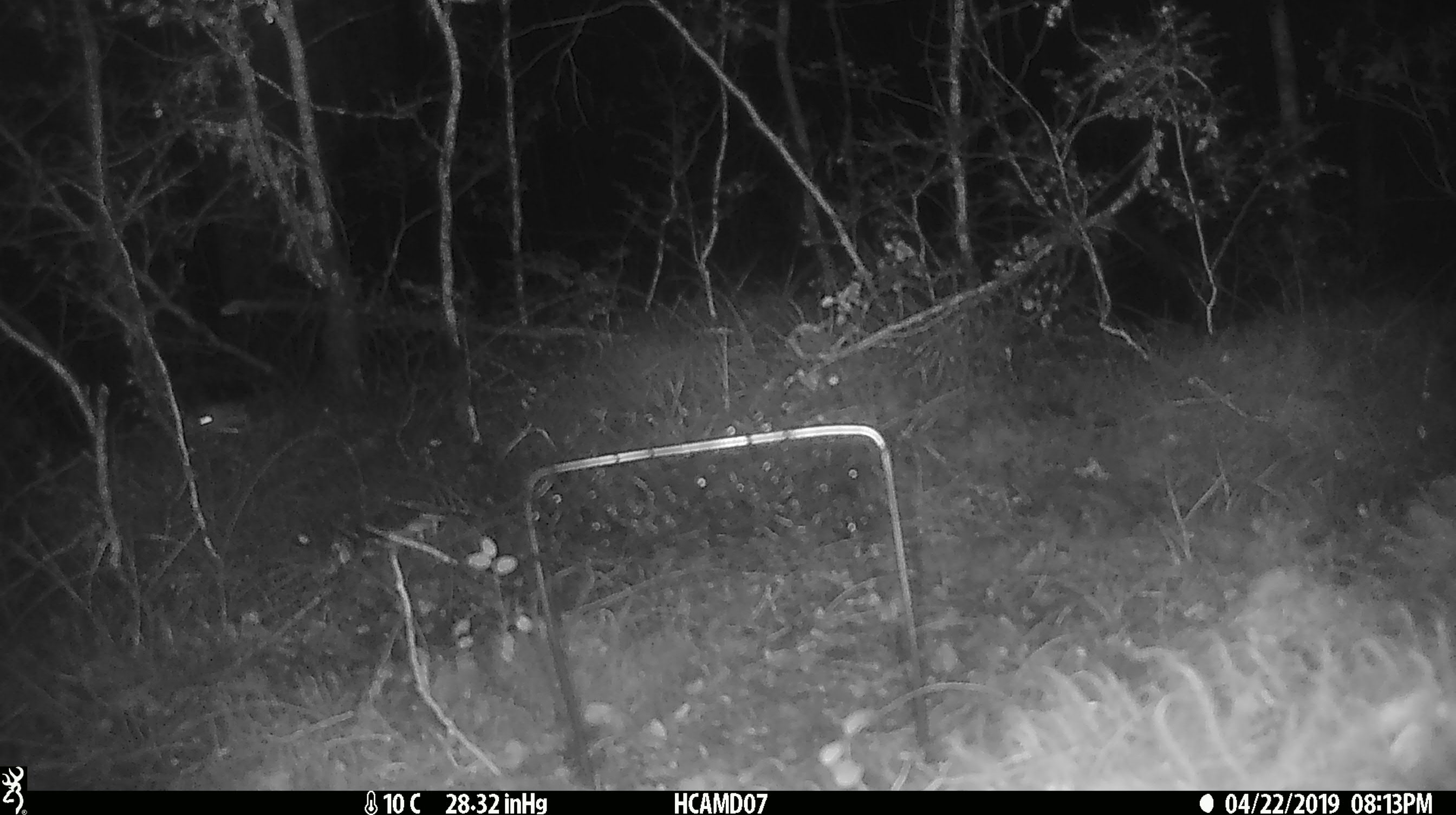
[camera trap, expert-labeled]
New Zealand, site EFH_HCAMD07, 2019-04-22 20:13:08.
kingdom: Animalia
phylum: Chordata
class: Mammalia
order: Rodentia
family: Muridae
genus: Mus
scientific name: Mus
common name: mouse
Mouse (Mus).